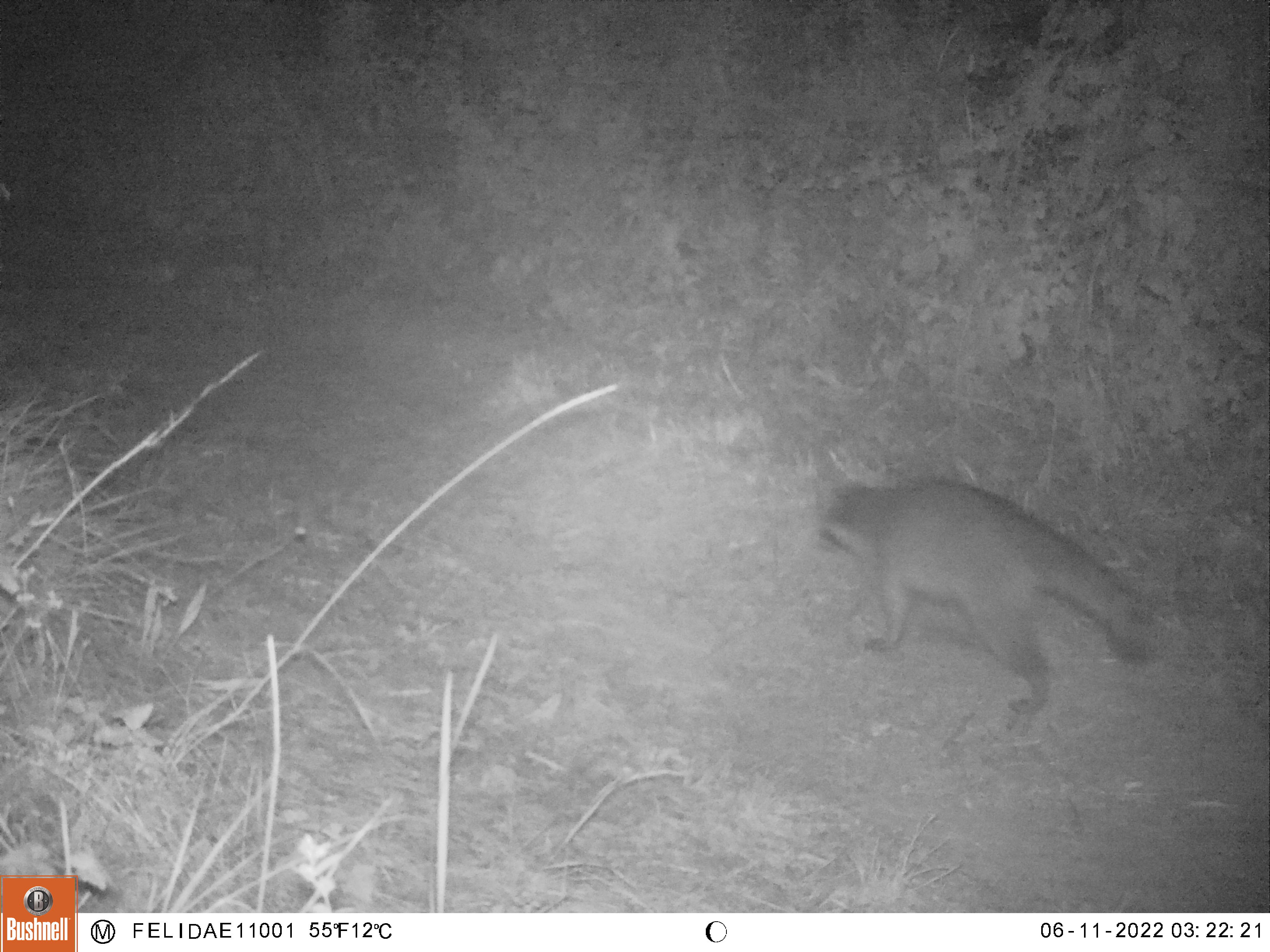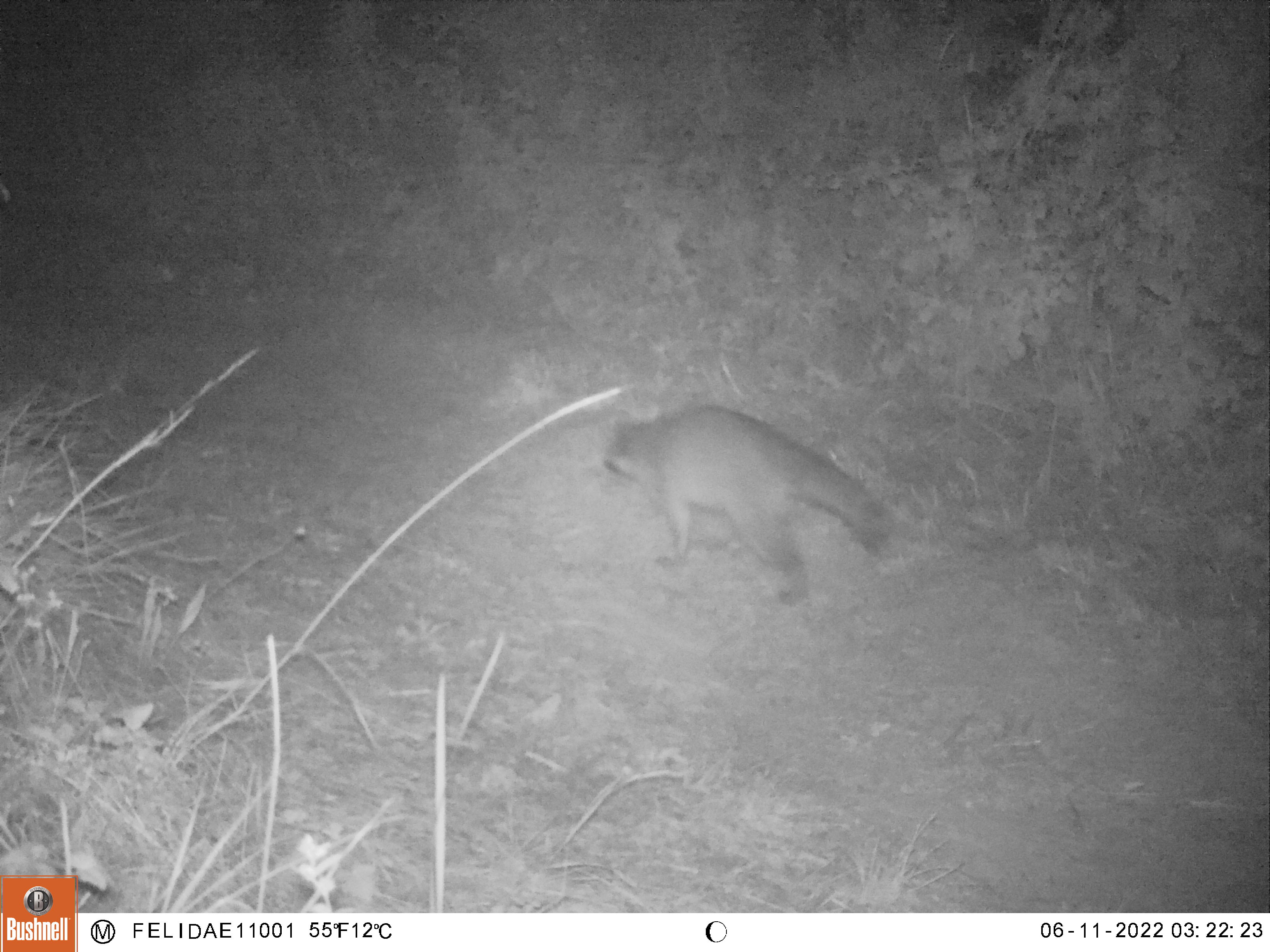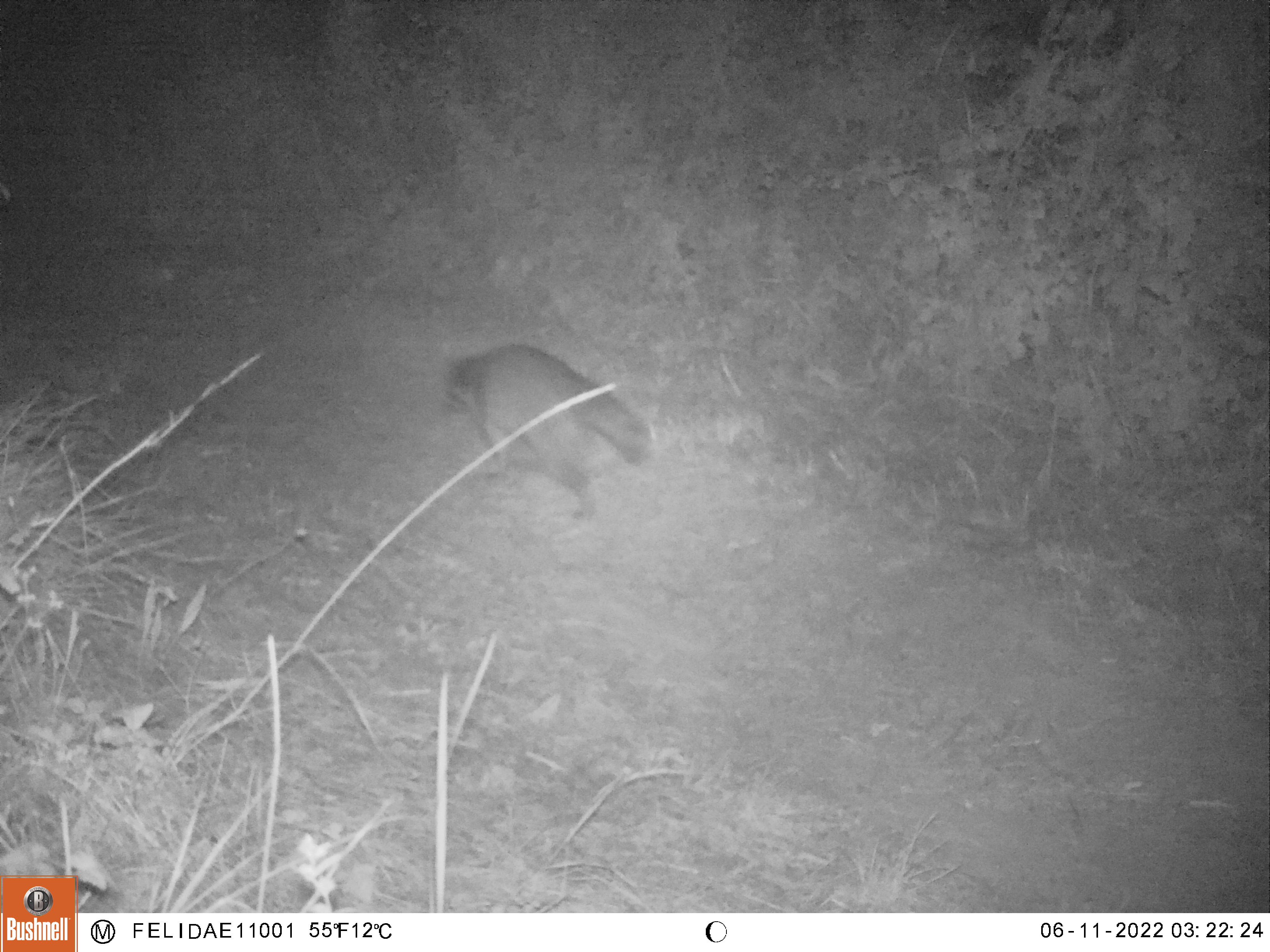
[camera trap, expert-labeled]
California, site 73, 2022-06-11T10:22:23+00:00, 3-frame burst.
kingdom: Animalia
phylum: Chordata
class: Mammalia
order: Carnivora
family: Procyonidae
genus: Procyon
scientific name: Procyon lotor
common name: raccoon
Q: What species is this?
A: Raccoon (Procyon lotor).